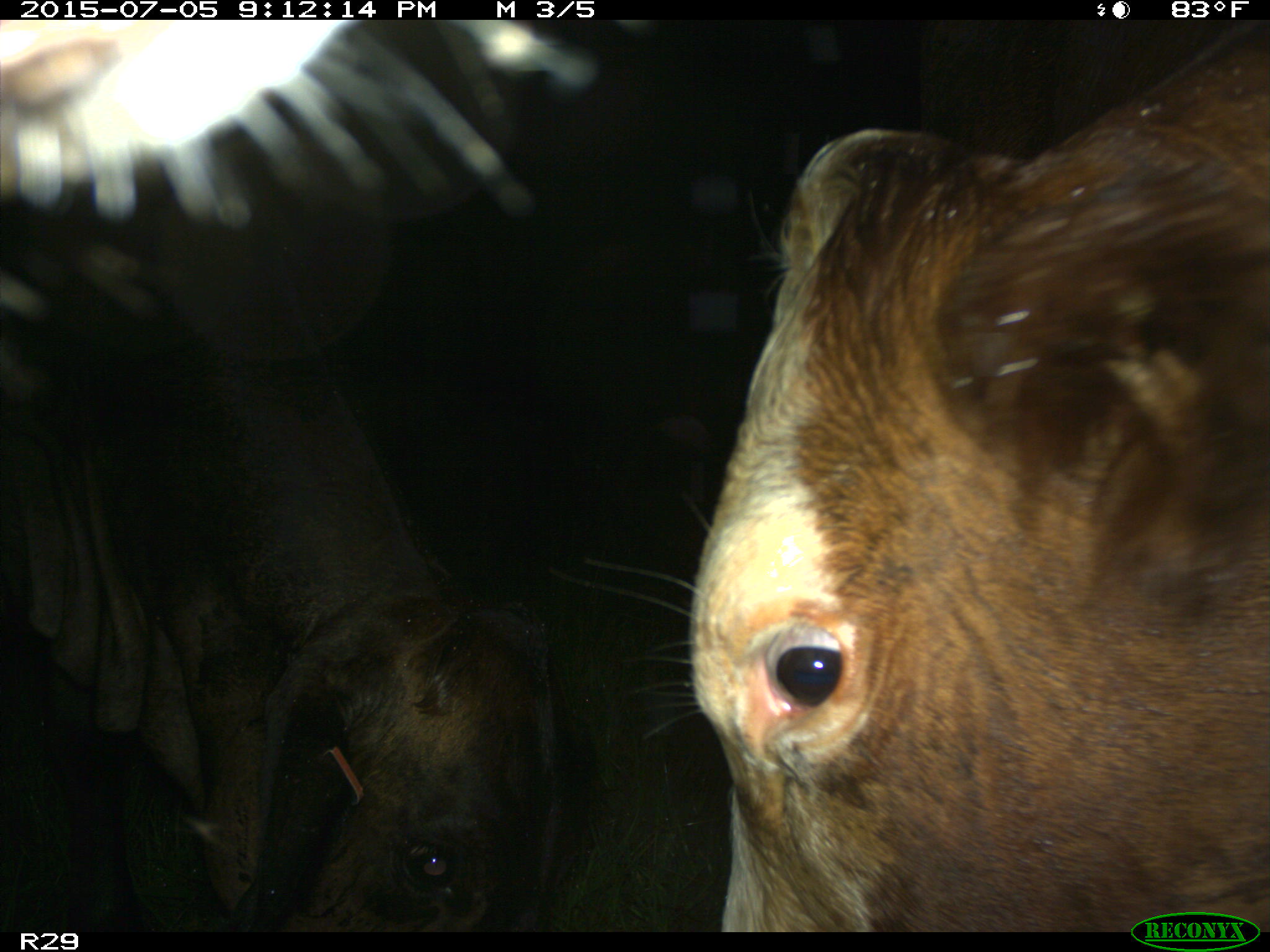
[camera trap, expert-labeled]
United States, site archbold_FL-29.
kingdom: Animalia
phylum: Chordata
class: Mammalia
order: Artiodactyla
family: Bovidae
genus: Bos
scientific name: Bos taurus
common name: domestic cow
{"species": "Bos taurus (domestic cow)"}